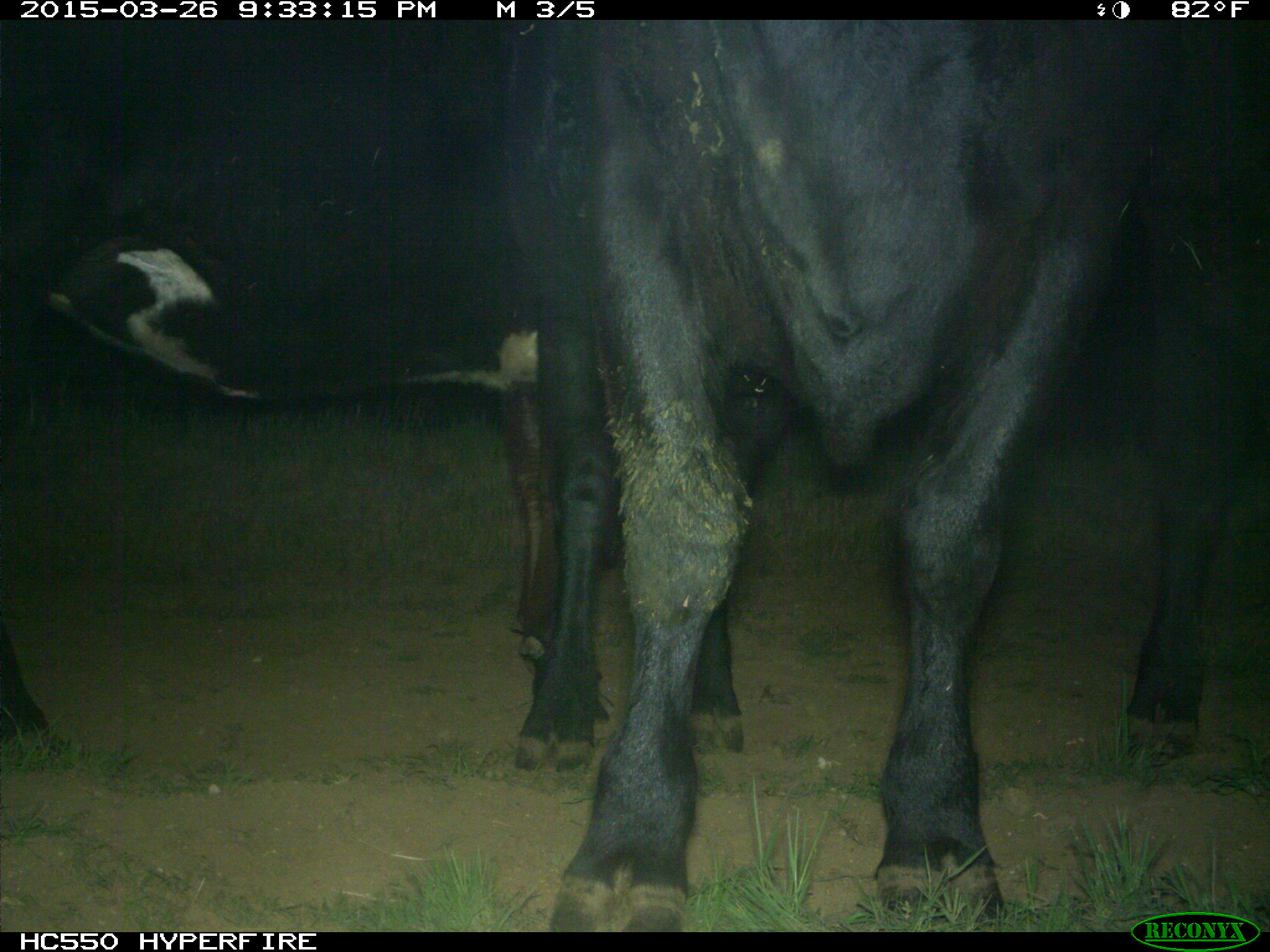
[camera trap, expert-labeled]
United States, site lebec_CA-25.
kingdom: Animalia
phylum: Chordata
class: Mammalia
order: Artiodactyla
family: Bovidae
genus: Bos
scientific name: Bos taurus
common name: domestic cow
Bos taurus (domestic cow).